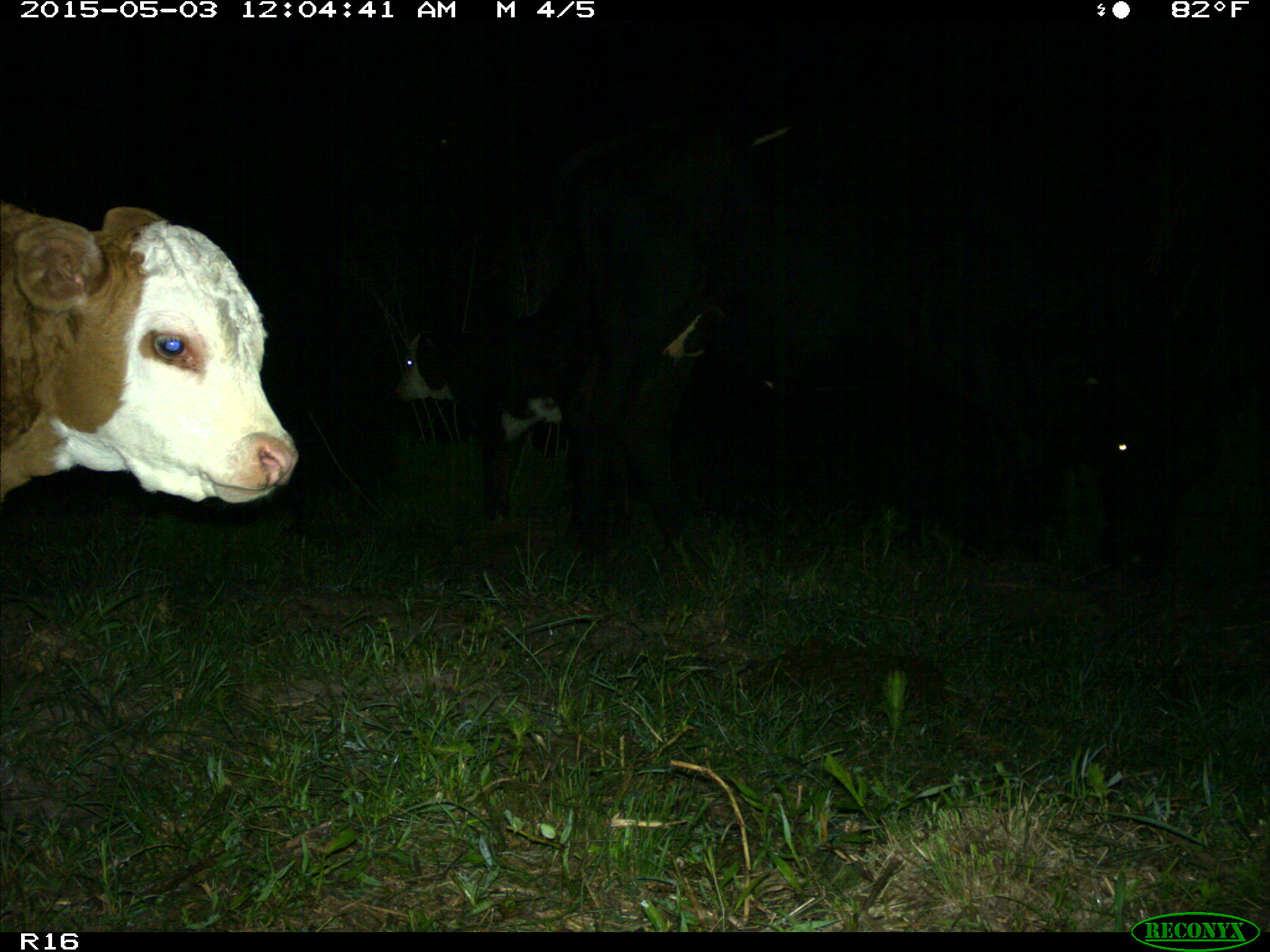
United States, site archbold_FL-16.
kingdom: Animalia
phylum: Chordata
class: Mammalia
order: Artiodactyla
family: Bovidae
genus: Bos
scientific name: Bos taurus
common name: domestic cow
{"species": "Bos taurus (domestic cow)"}